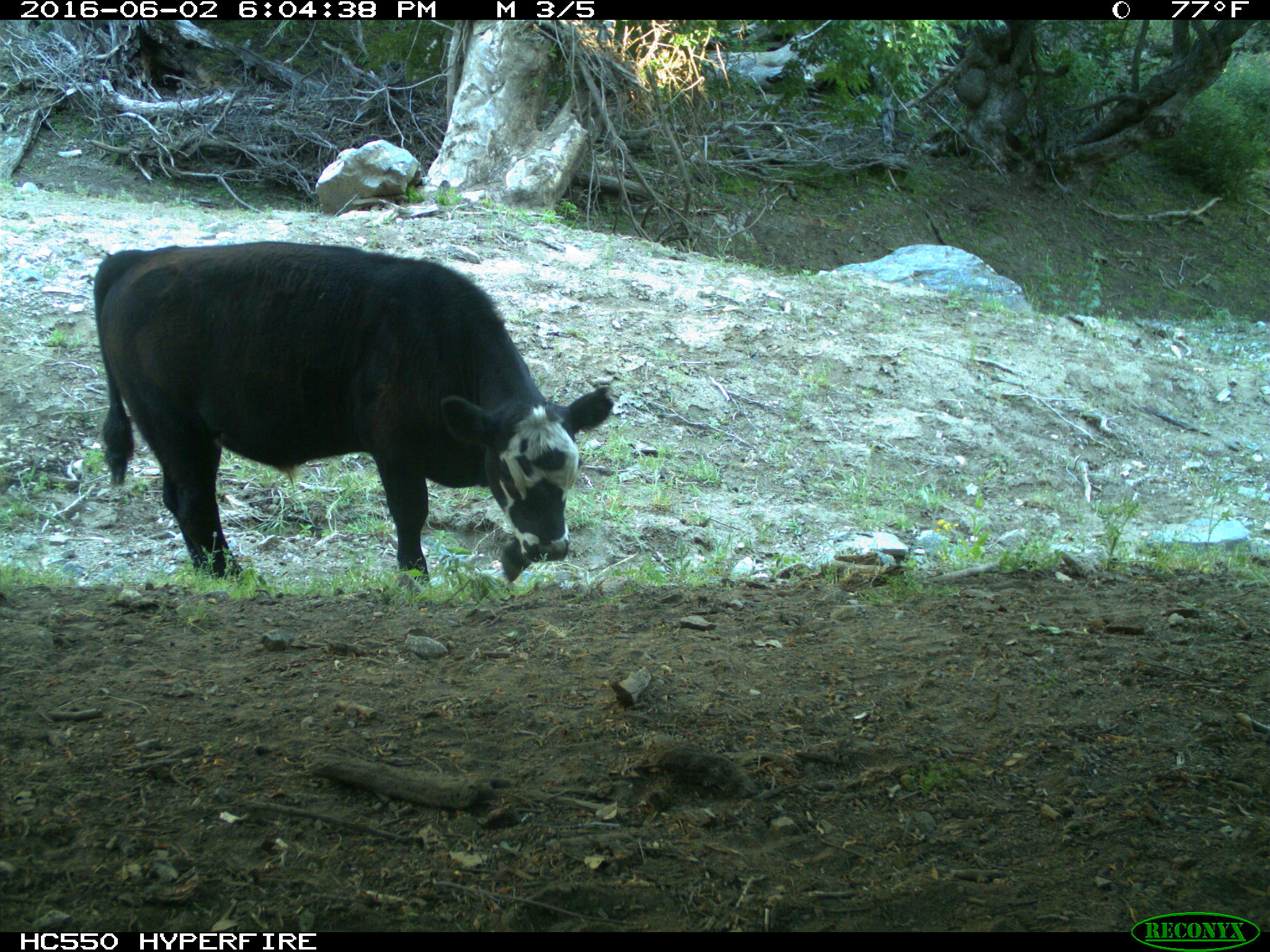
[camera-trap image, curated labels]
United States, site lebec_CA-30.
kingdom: Animalia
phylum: Chordata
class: Mammalia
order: Artiodactyla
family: Bovidae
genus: Bos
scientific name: Bos taurus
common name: domestic cow